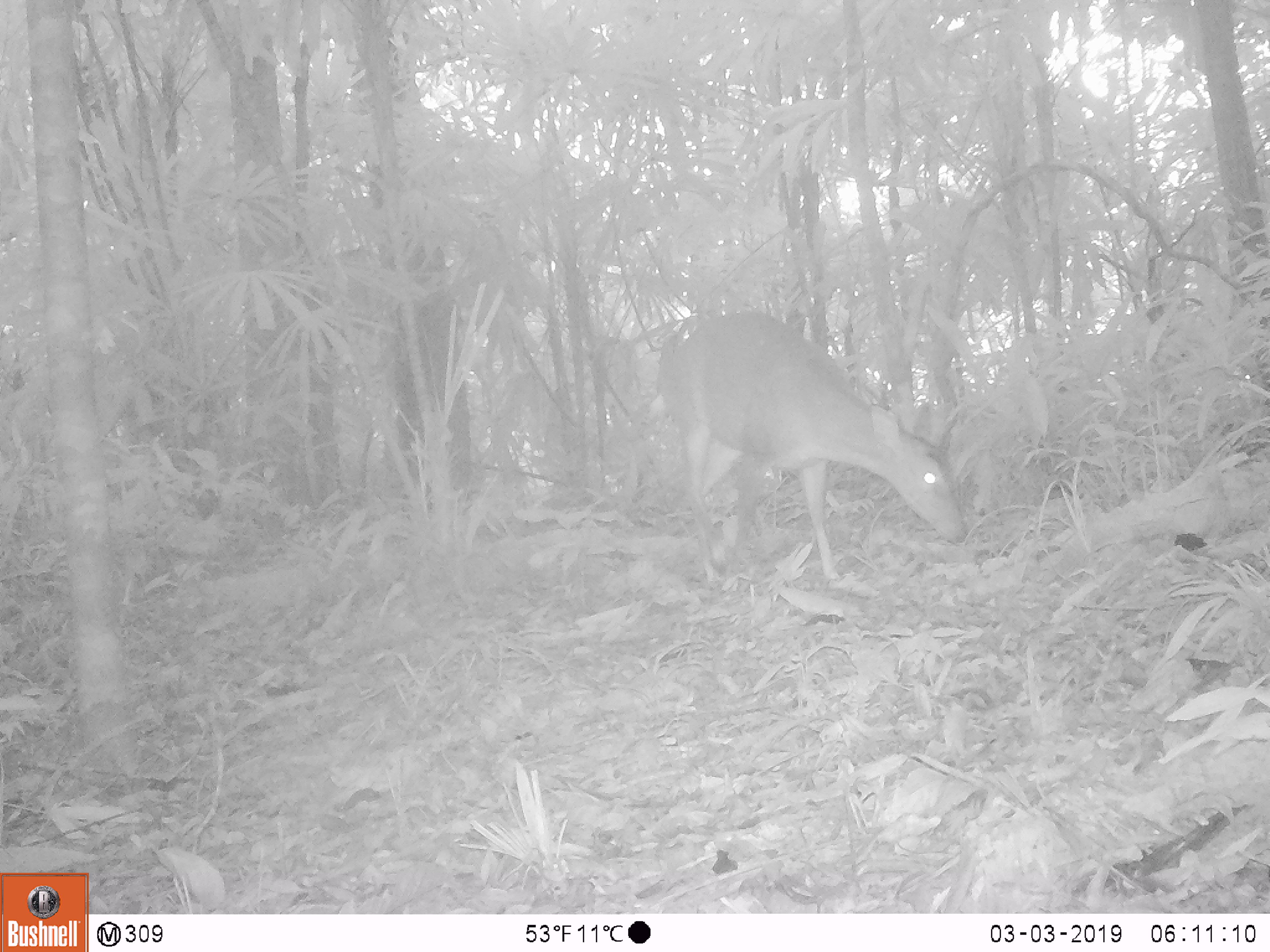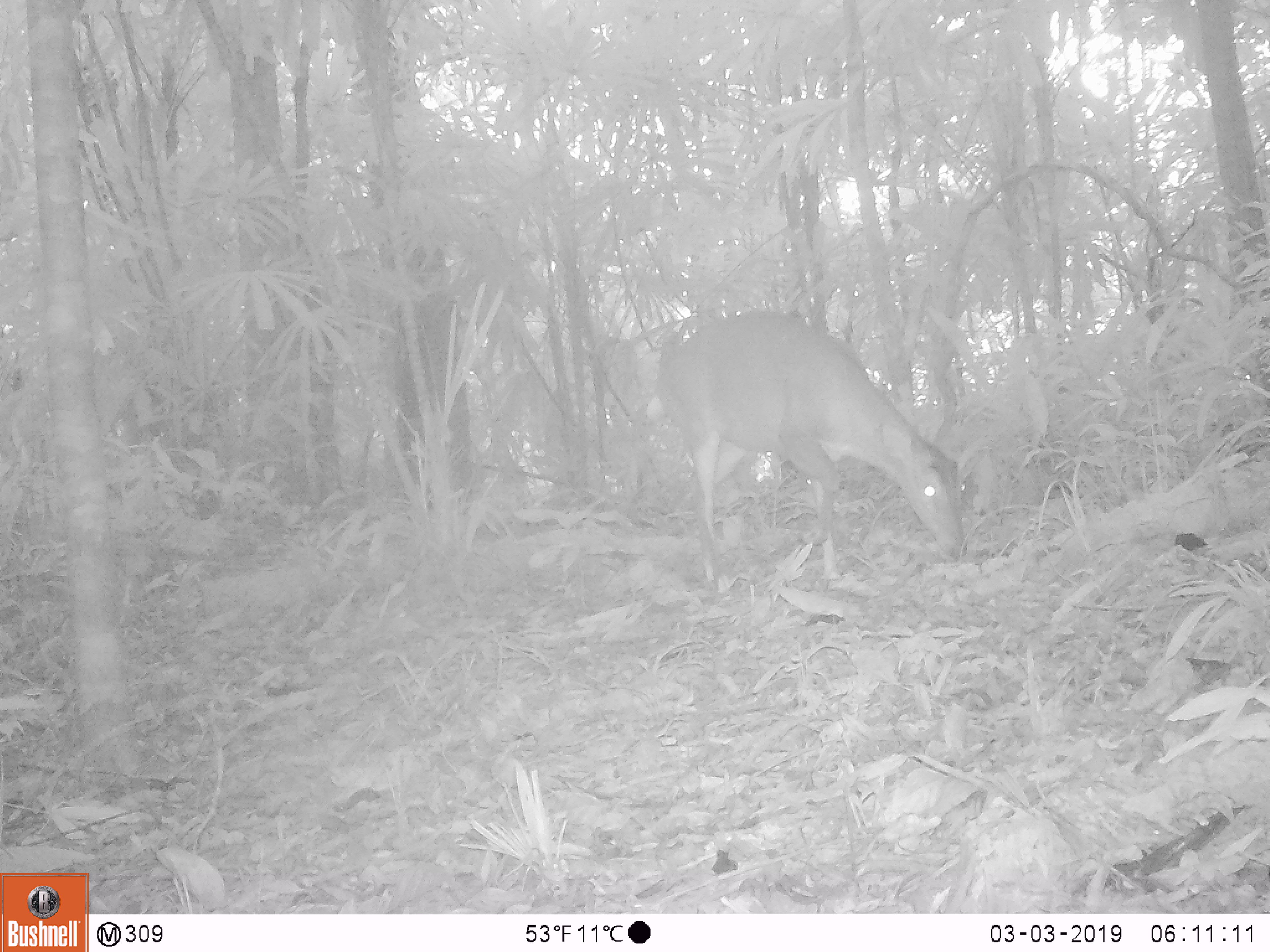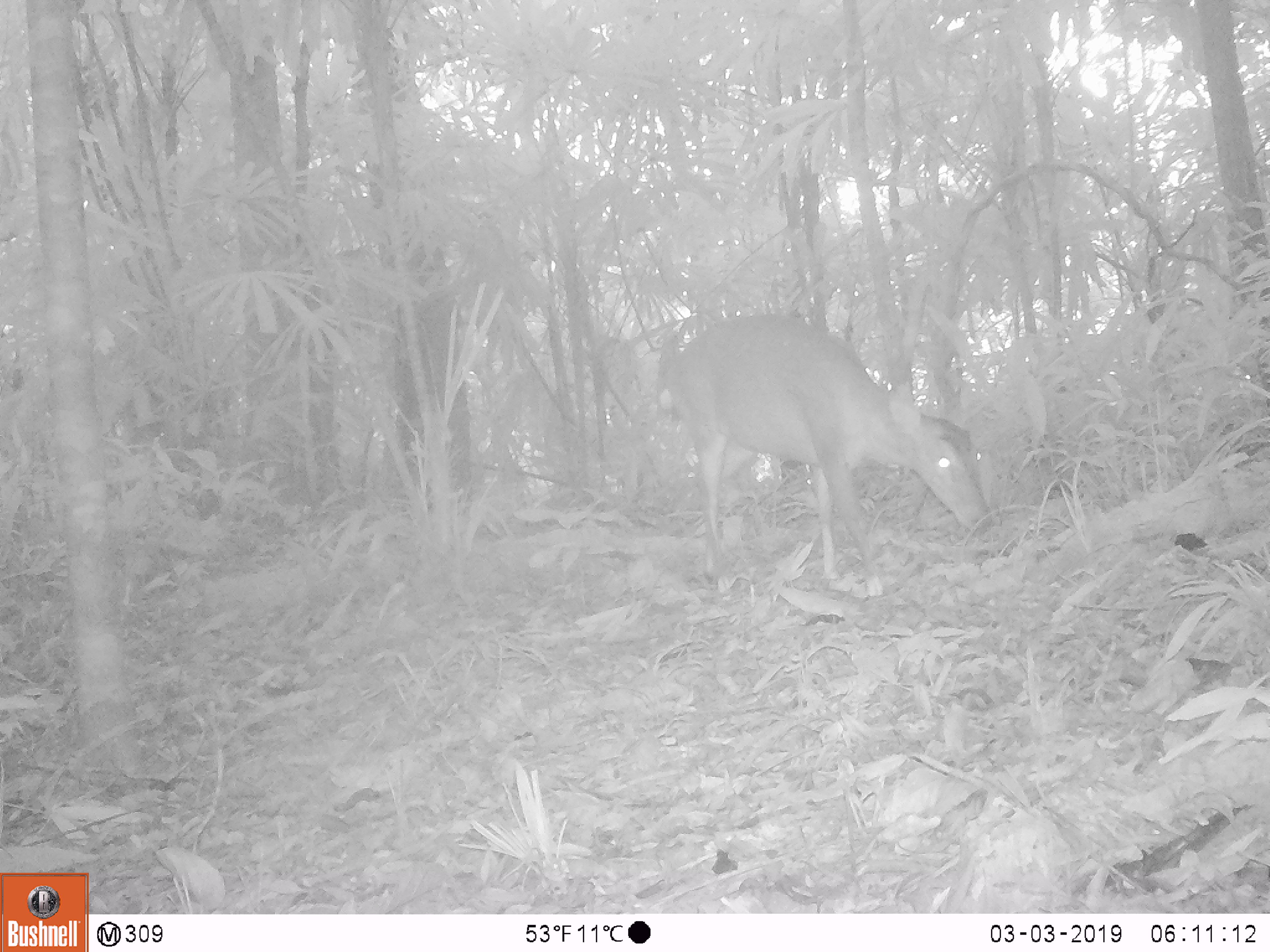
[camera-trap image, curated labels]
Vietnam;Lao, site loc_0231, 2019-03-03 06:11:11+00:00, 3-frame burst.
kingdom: Animalia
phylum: Chordata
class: Mammalia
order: Artiodactyla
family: Cervidae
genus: Muntiacus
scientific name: Muntiacus vuquangensis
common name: large-antlered muntjac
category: large antlered muntjac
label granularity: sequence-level